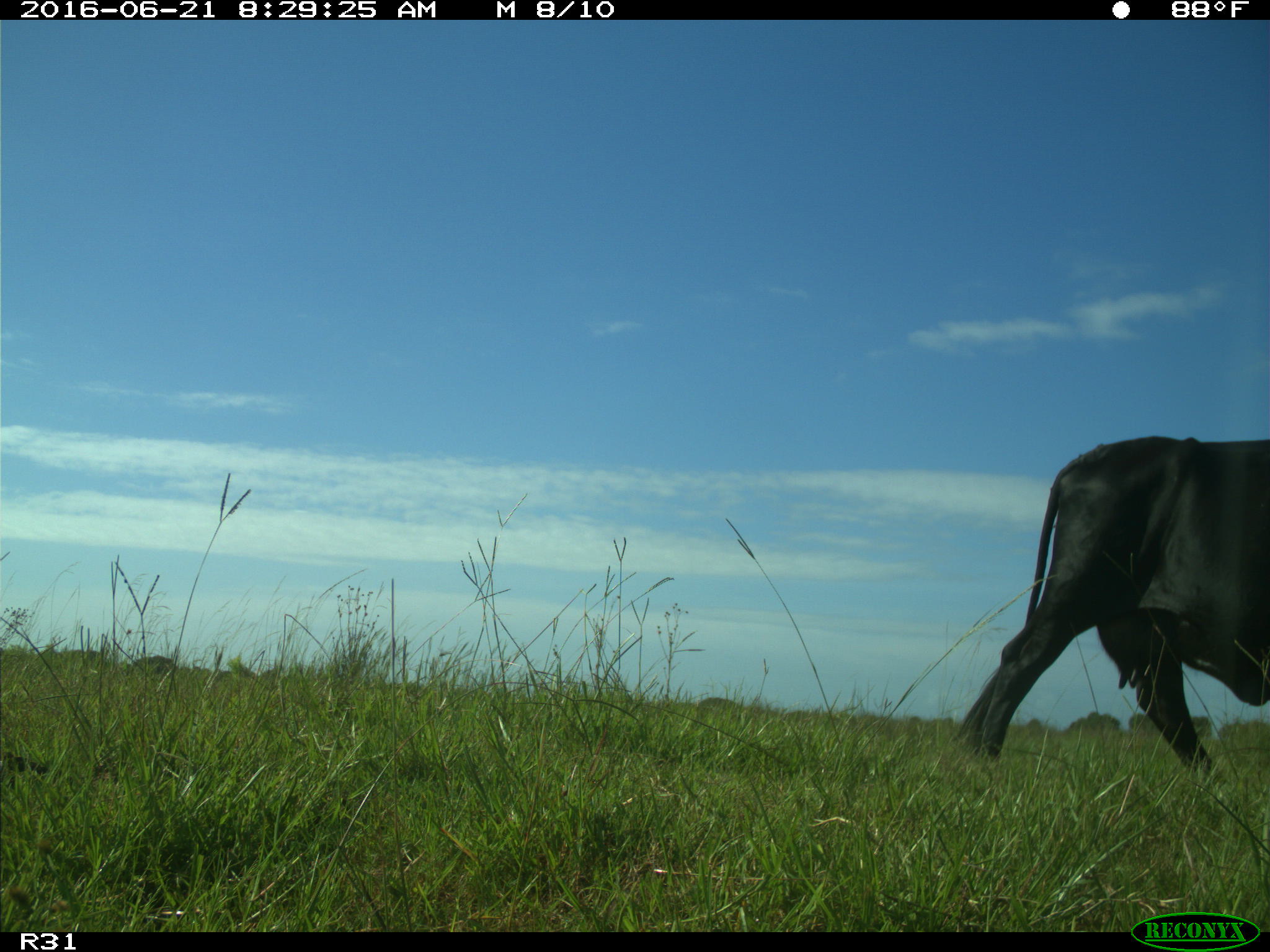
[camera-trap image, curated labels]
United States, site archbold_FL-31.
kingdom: Animalia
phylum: Chordata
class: Mammalia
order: Artiodactyla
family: Bovidae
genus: Bos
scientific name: Bos taurus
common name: domestic cow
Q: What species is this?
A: Bos taurus (domestic cow).